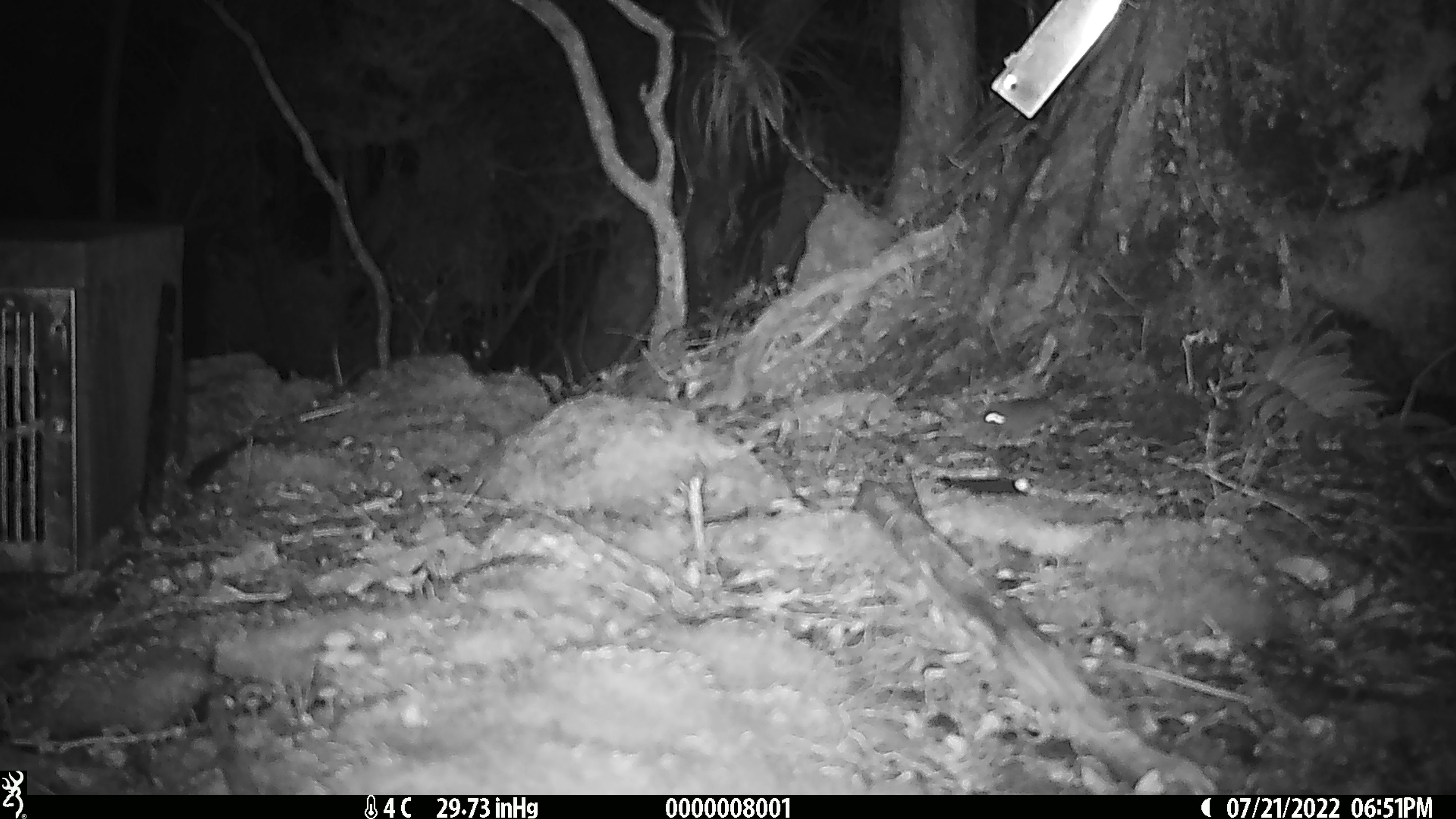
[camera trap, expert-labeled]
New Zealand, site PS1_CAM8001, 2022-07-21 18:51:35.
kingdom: Animalia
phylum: Chordata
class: Mammalia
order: Rodentia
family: Muridae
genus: Mus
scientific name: Mus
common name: mouse